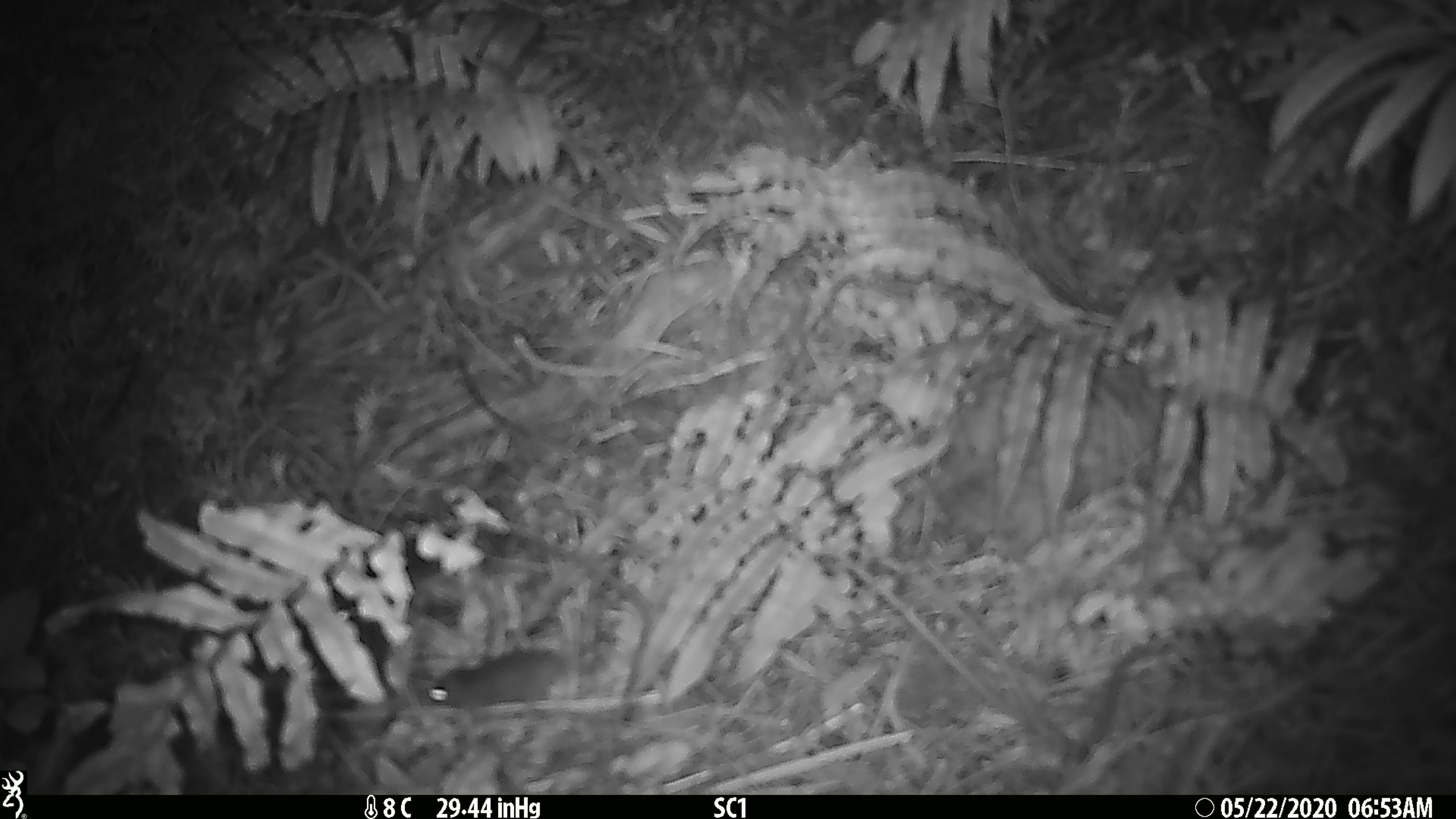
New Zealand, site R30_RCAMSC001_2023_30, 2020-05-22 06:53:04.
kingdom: Animalia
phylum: Chordata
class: Mammalia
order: Rodentia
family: Muridae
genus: Mus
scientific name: Mus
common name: mouse